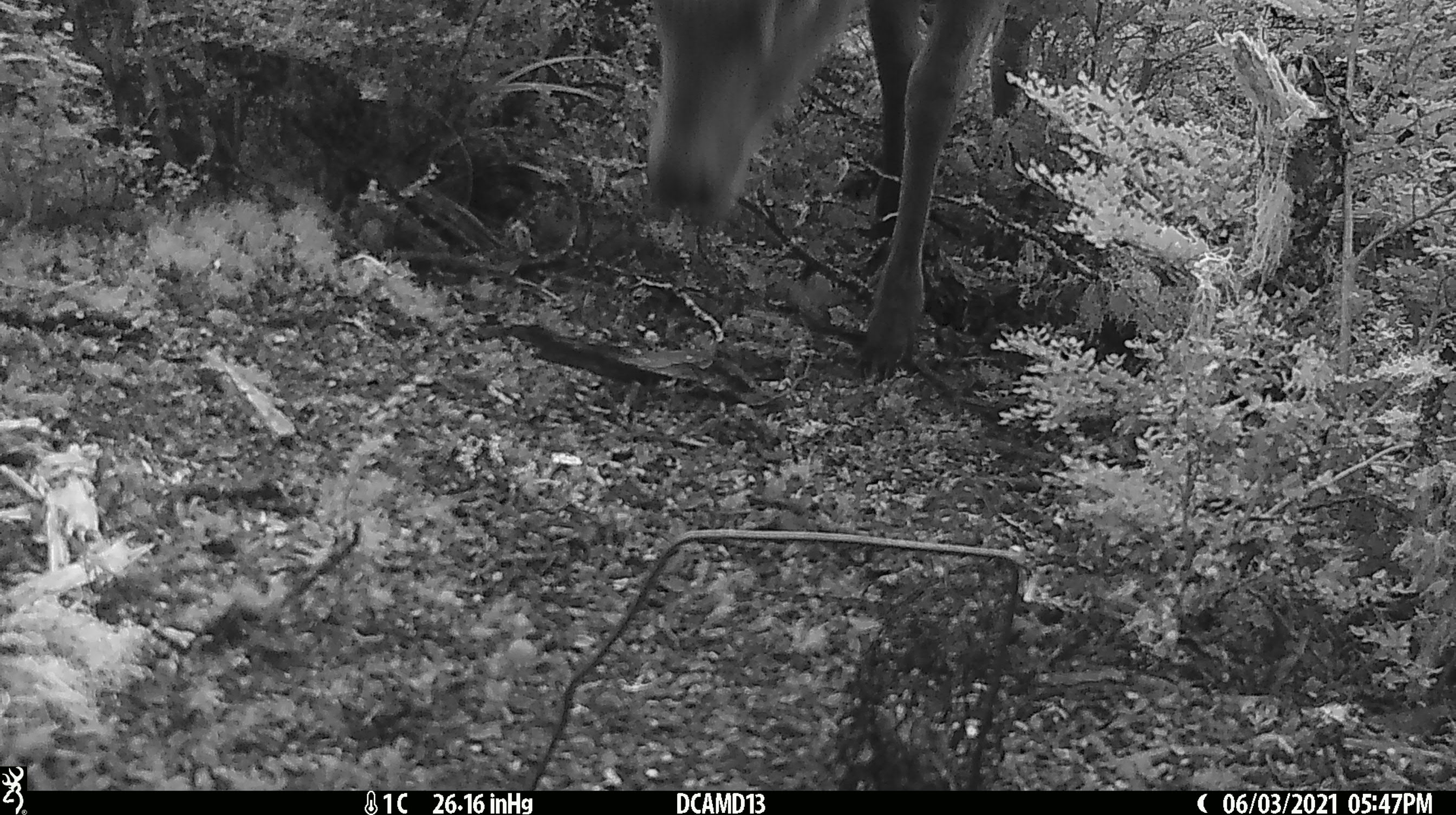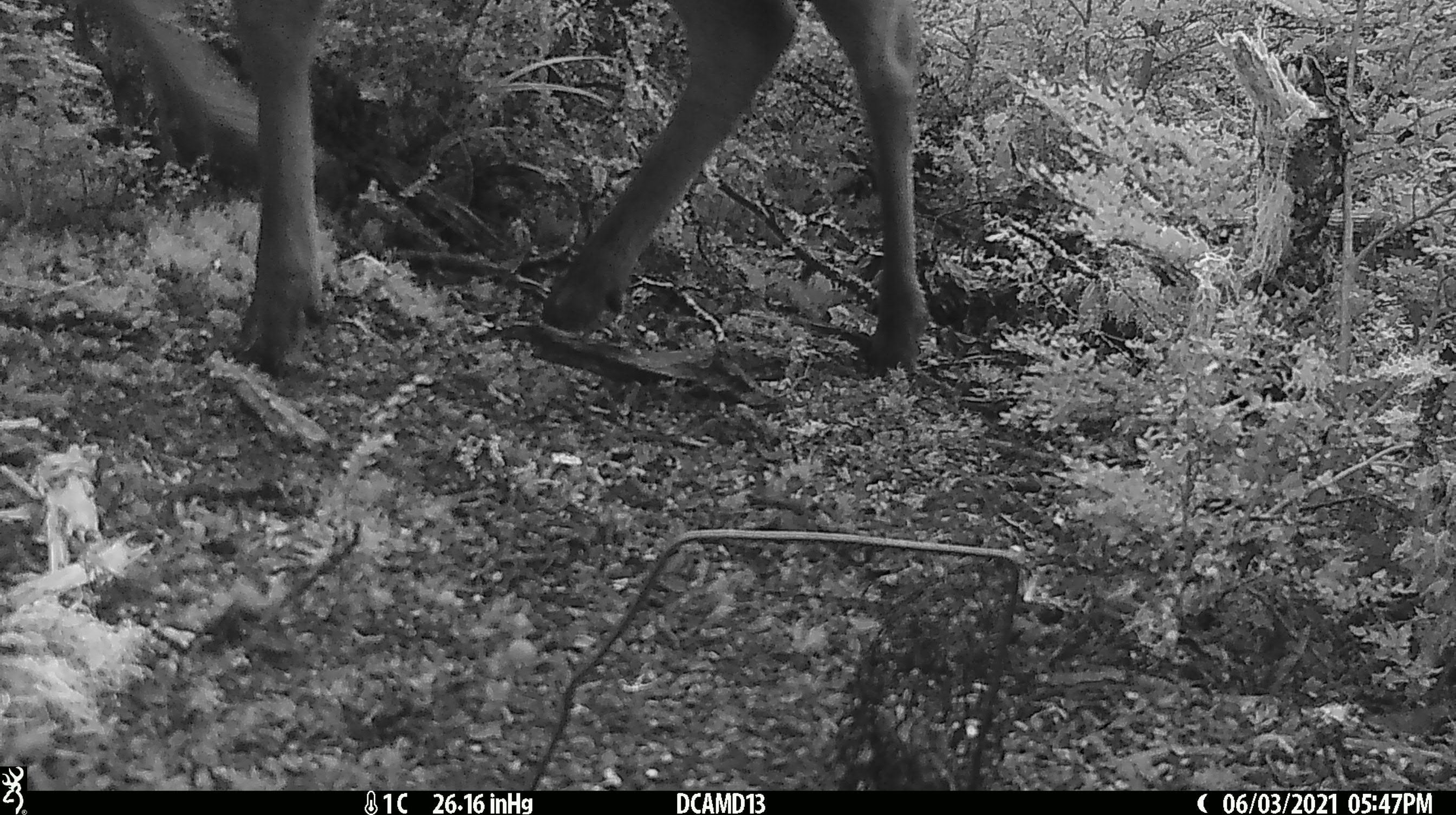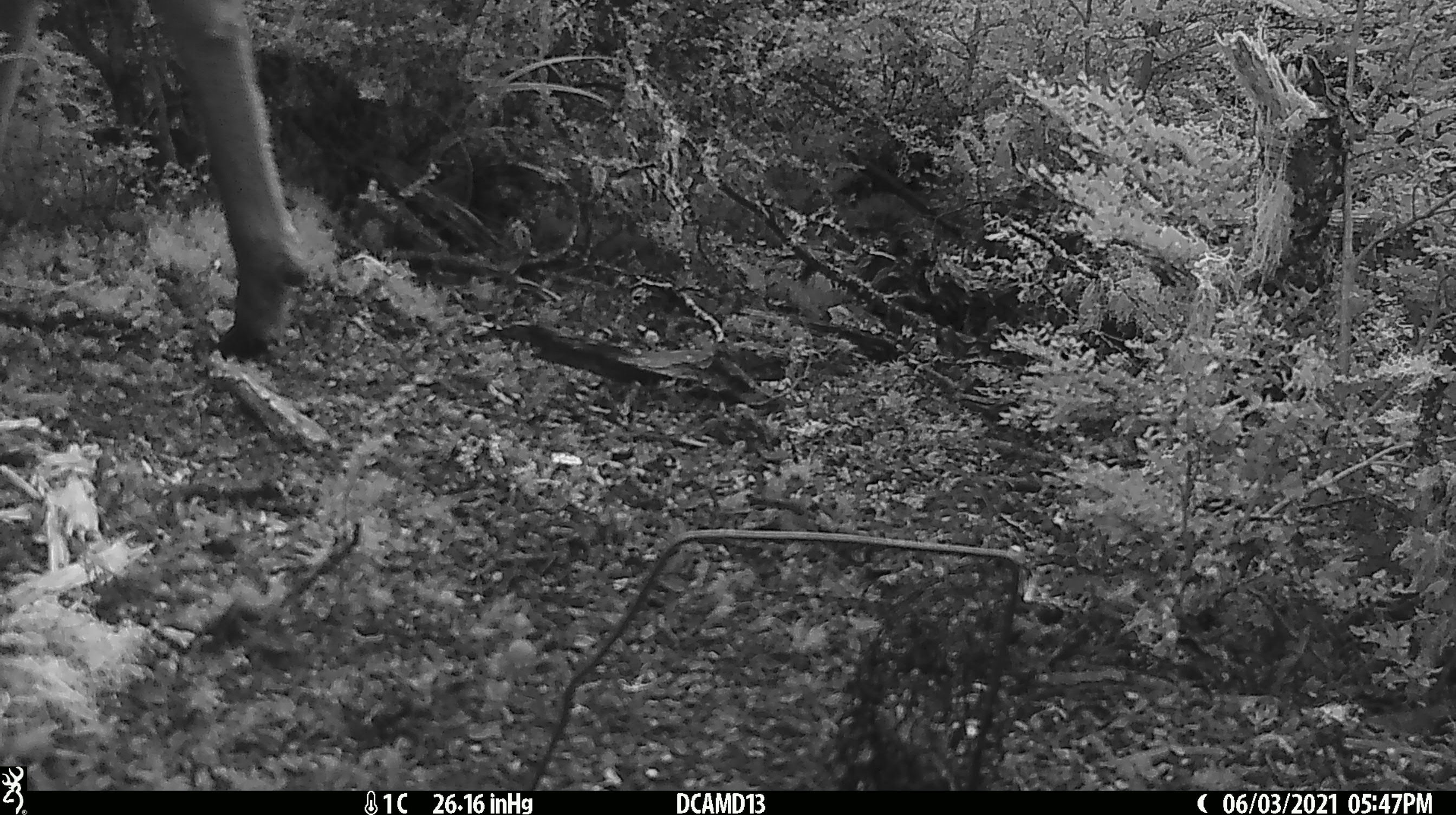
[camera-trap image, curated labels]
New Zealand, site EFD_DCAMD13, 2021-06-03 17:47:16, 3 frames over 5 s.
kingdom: Animalia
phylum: Chordata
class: Mammalia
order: Artiodactyla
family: Cervidae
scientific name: Cervidae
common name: deer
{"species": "deer (Cervidae)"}